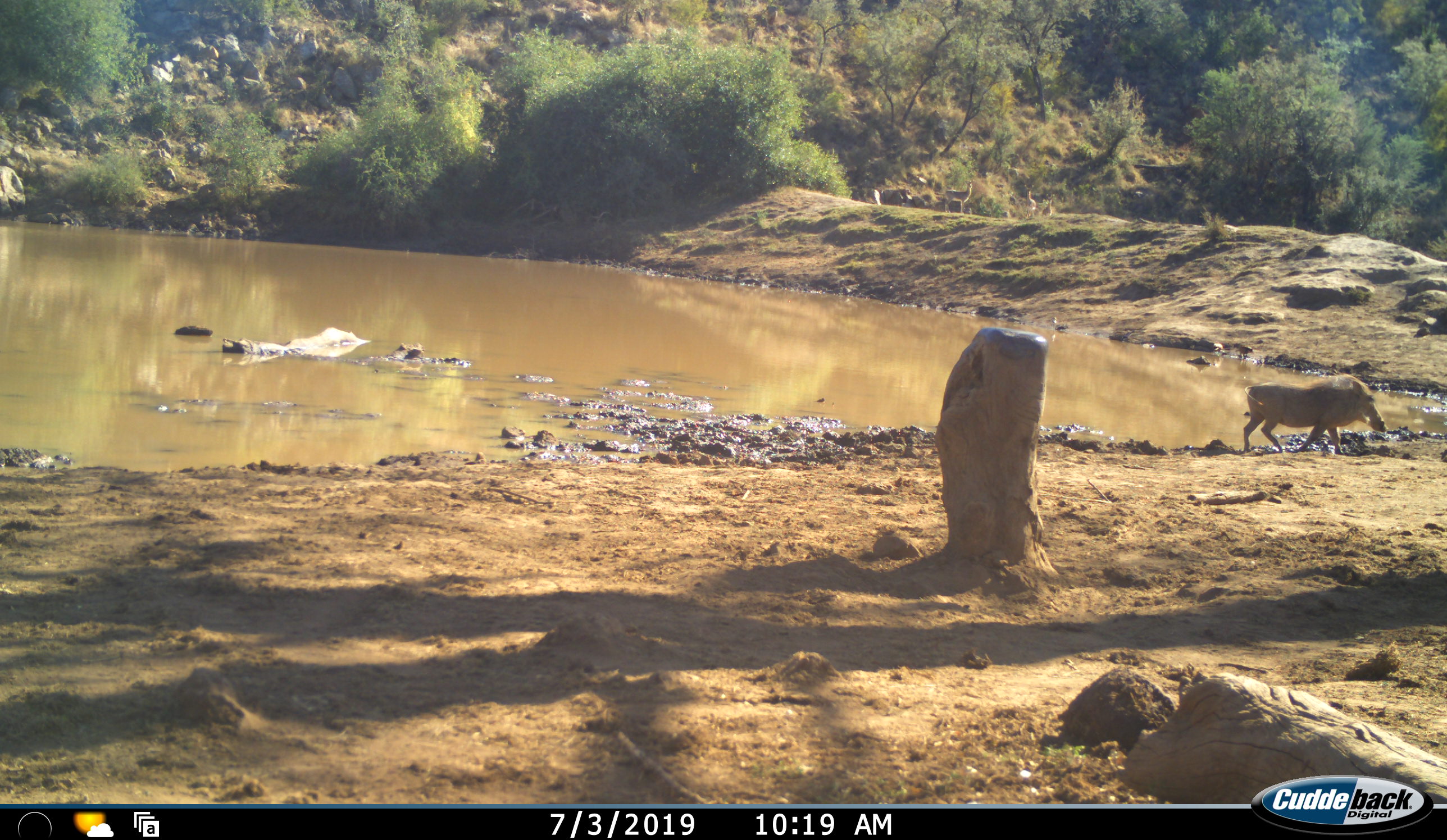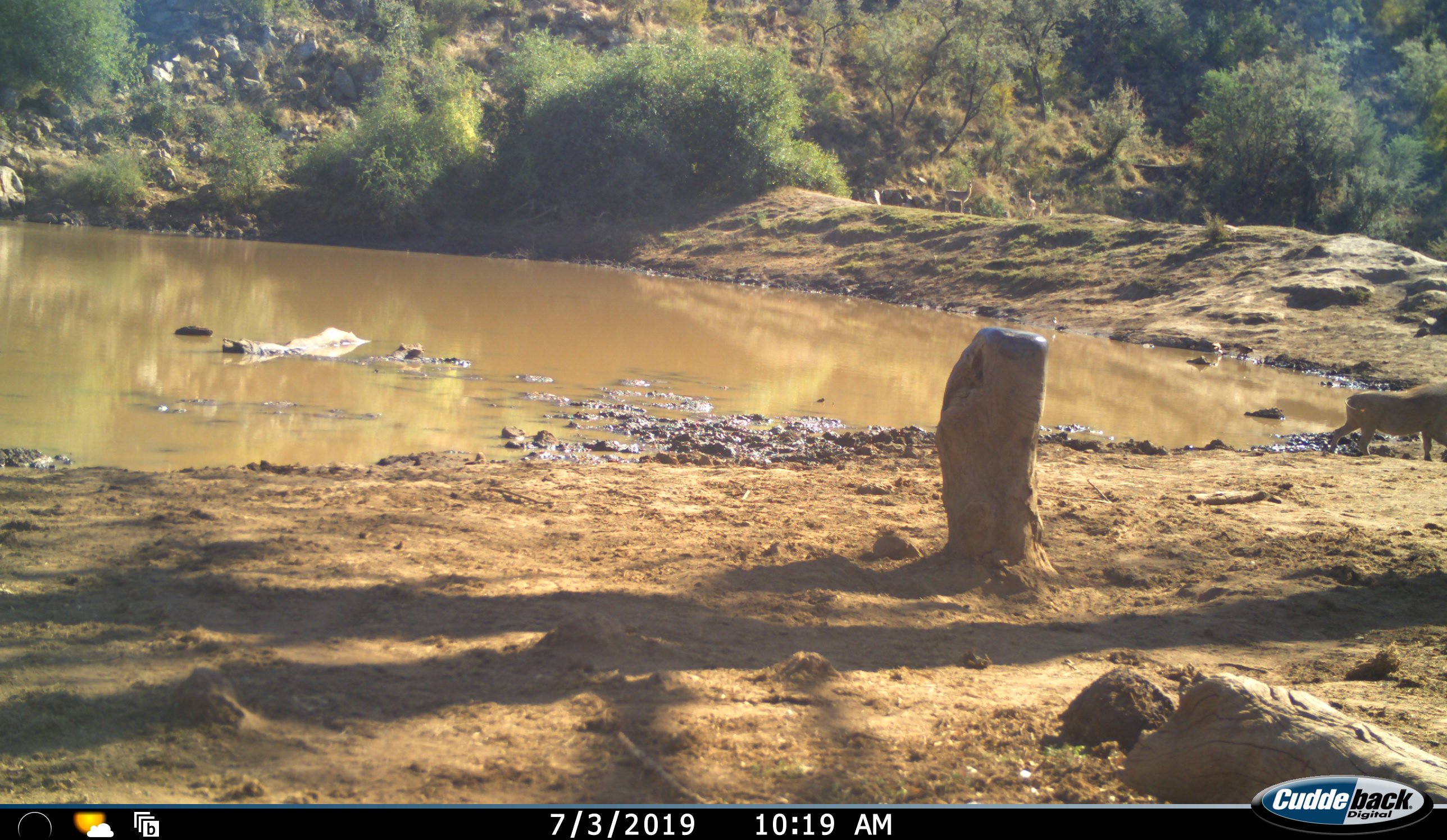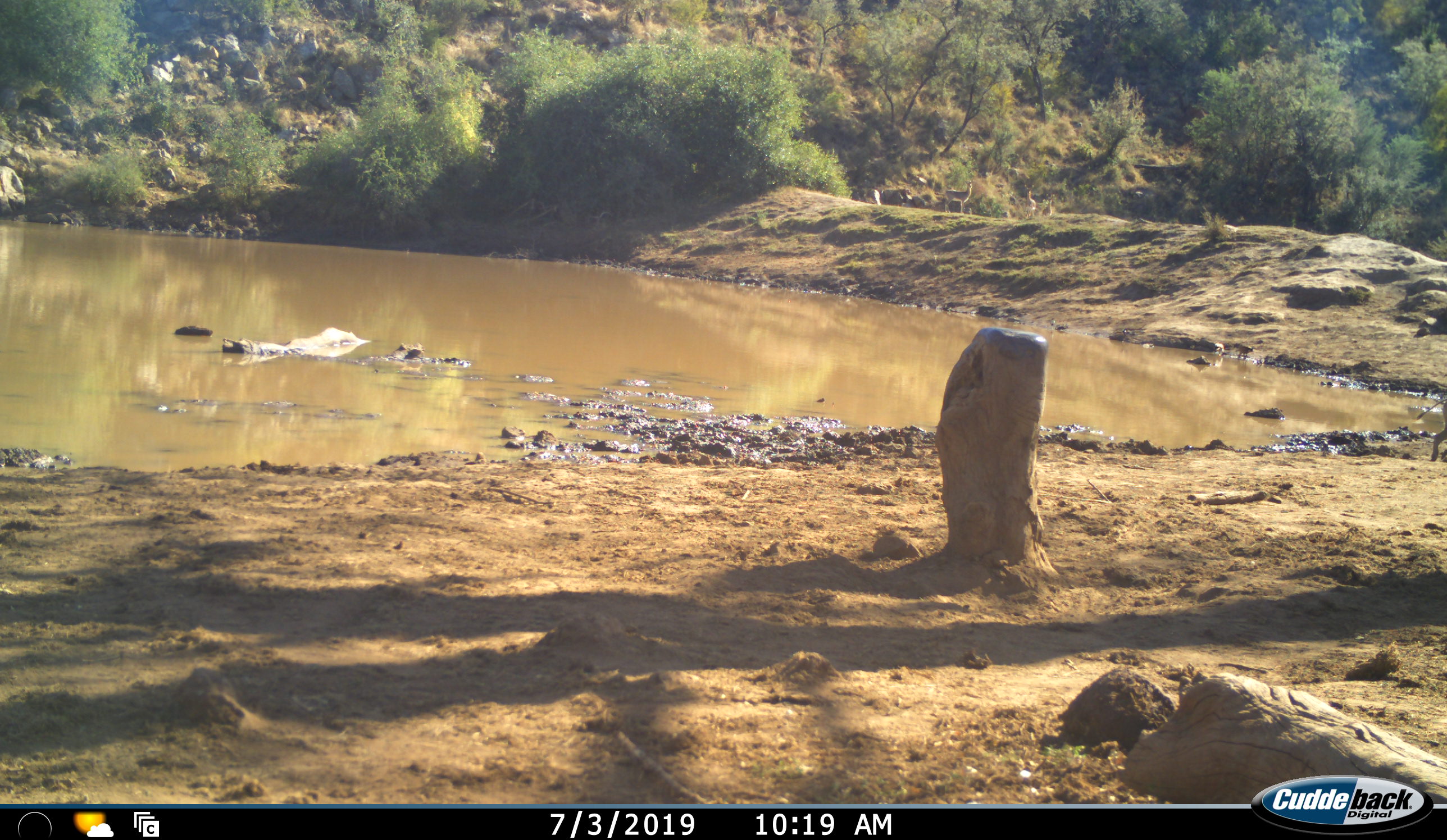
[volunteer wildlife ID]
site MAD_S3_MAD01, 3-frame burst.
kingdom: Animalia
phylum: Chordata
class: Mammalia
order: Artiodactyla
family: Suidae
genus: Phacochoerus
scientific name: Phacochoerus africanus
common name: warthog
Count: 1.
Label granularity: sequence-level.